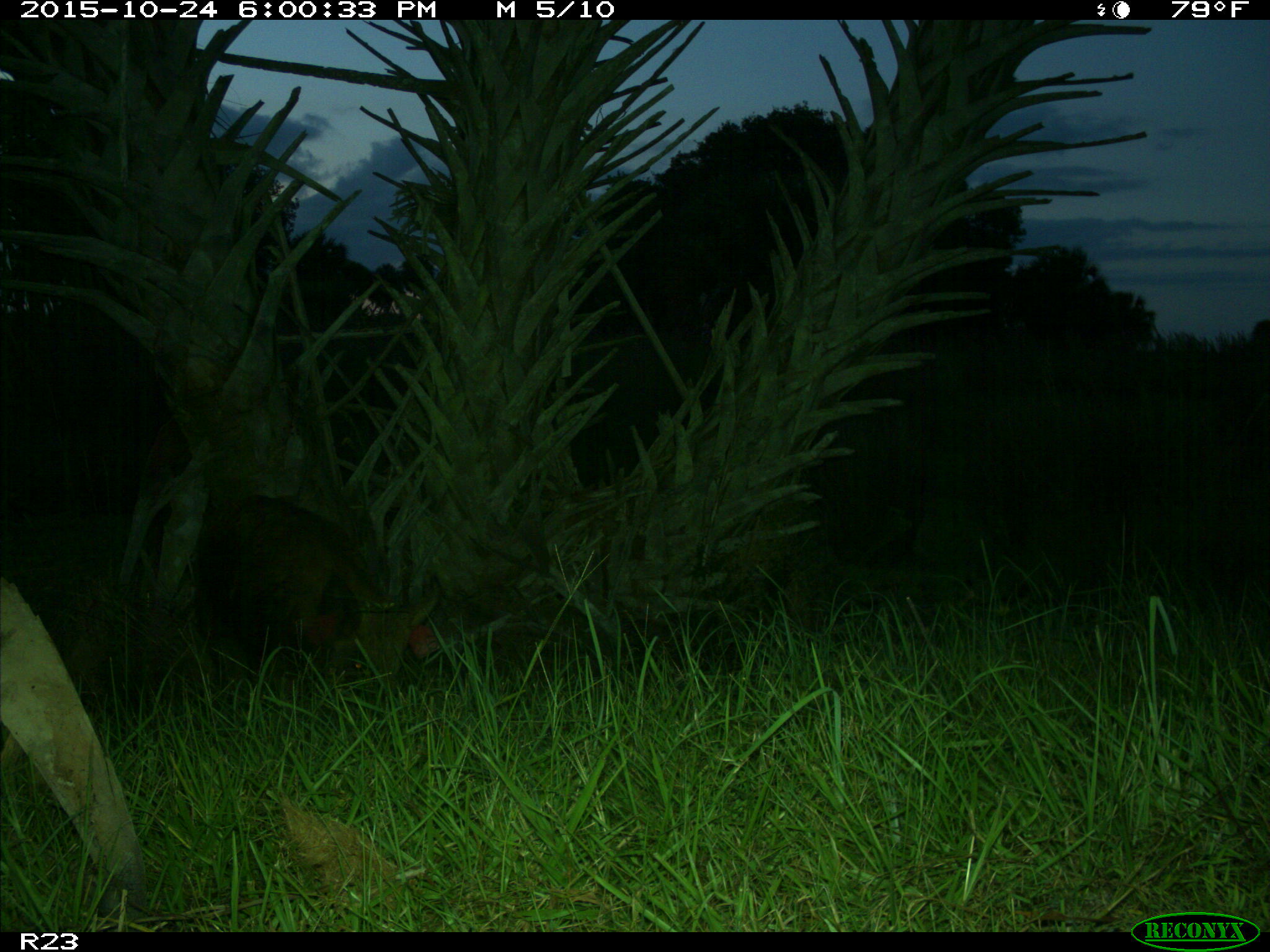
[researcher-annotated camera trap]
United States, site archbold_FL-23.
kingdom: Animalia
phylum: Chordata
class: Mammalia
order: Artiodactyla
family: Suidae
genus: Sus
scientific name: Sus scrofa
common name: wild boar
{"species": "Sus scrofa (wild boar)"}